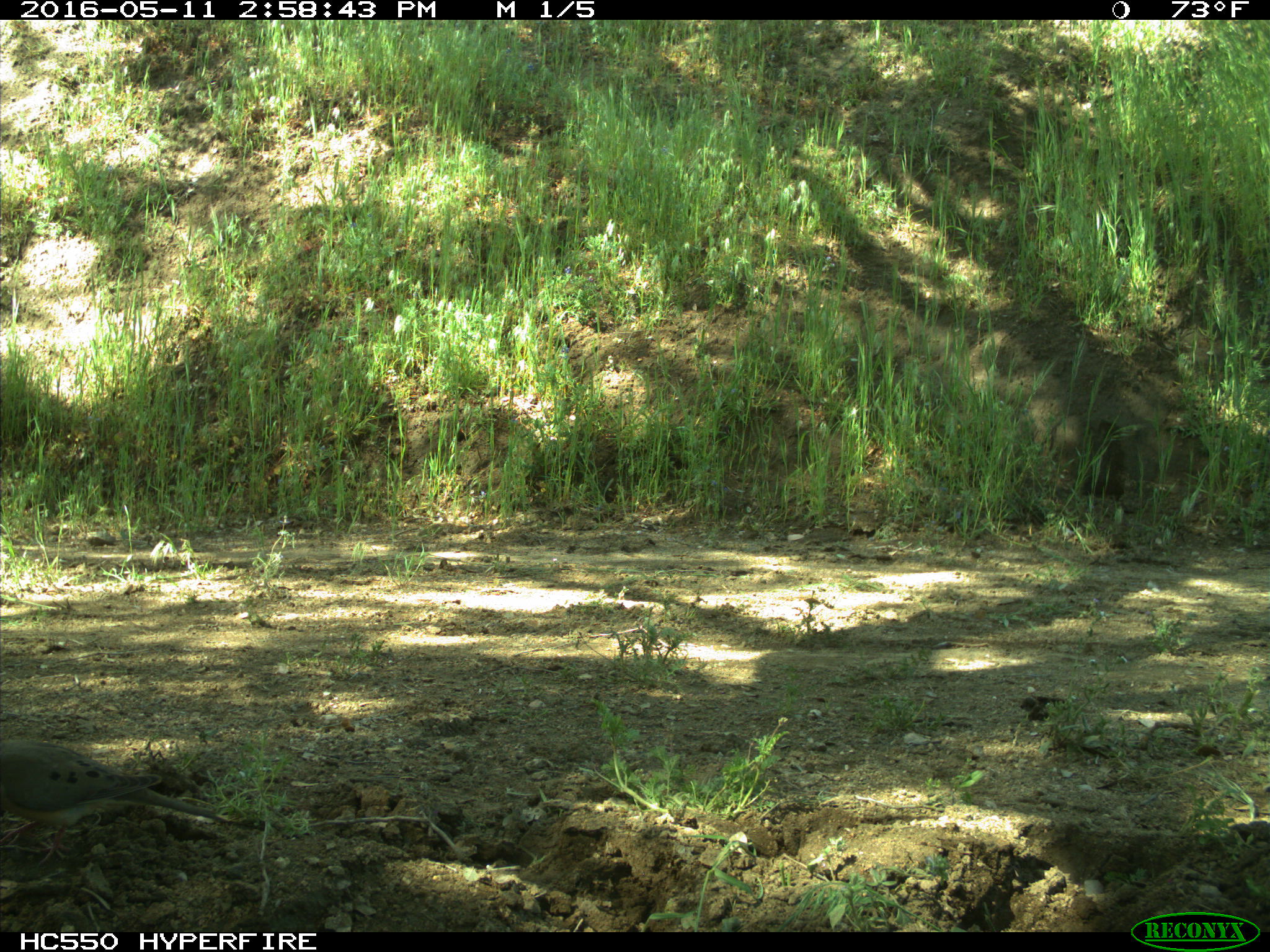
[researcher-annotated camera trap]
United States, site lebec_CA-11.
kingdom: Animalia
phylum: Chordata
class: Aves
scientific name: Aves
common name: birds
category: unidentified bird